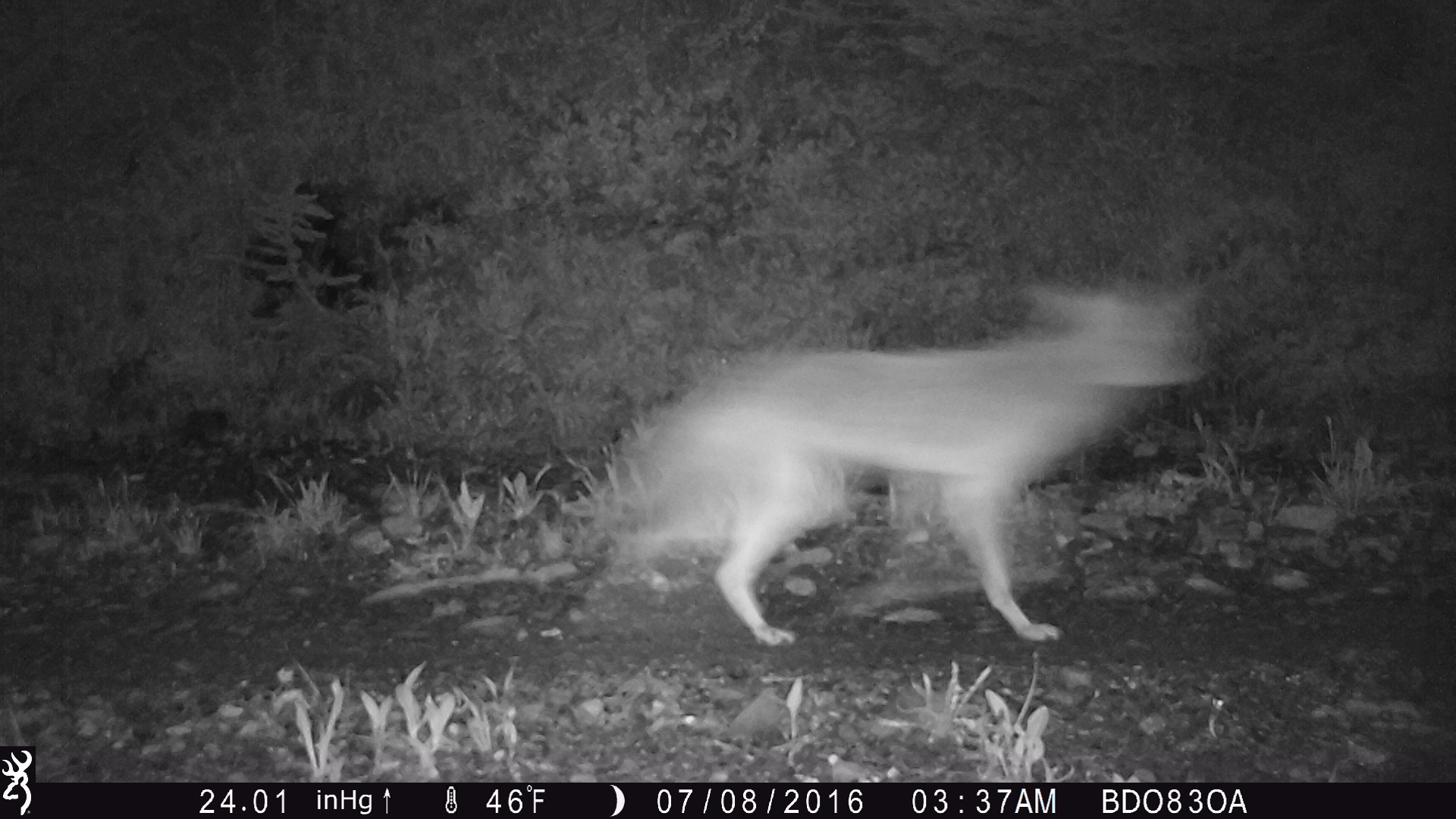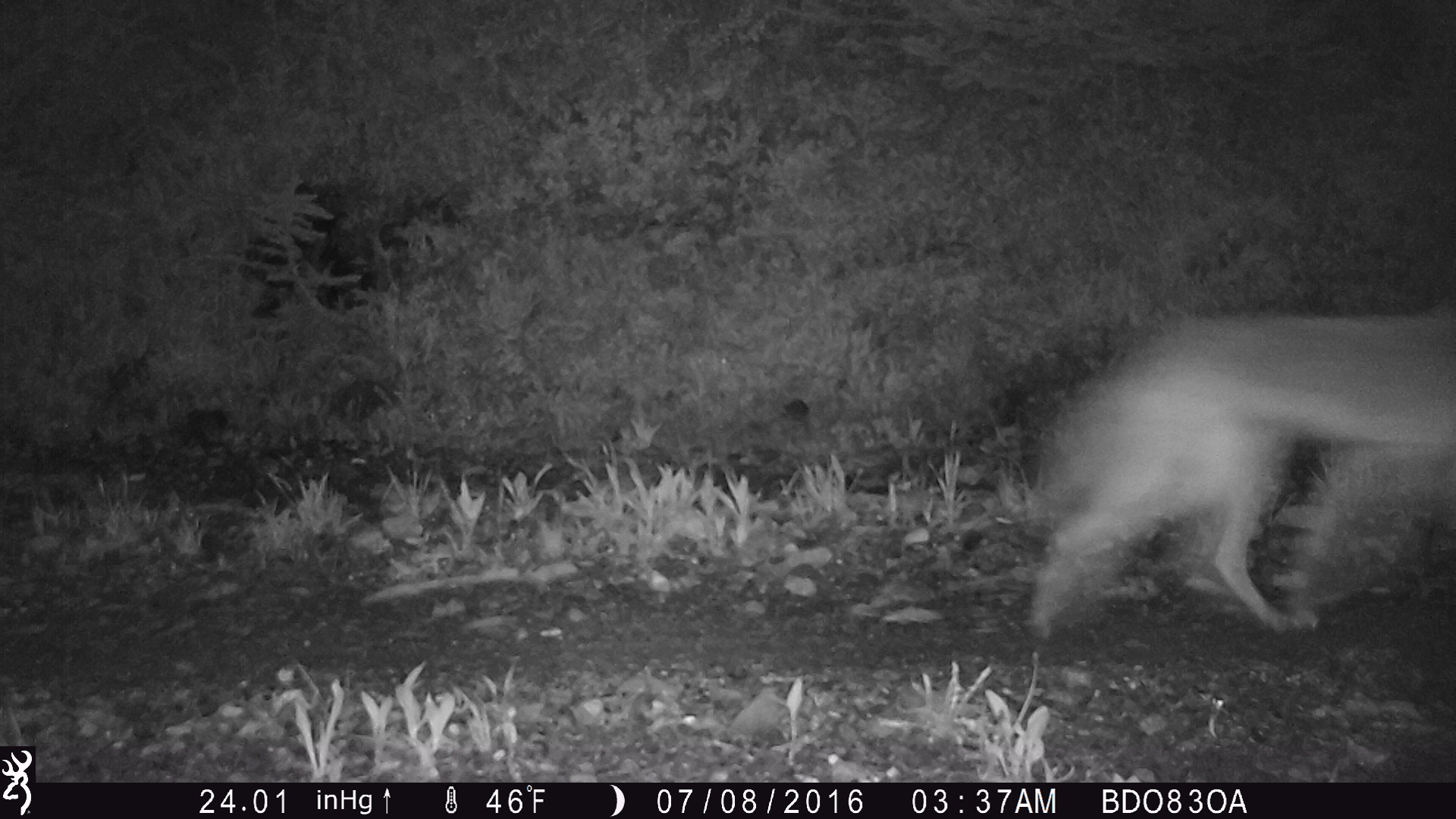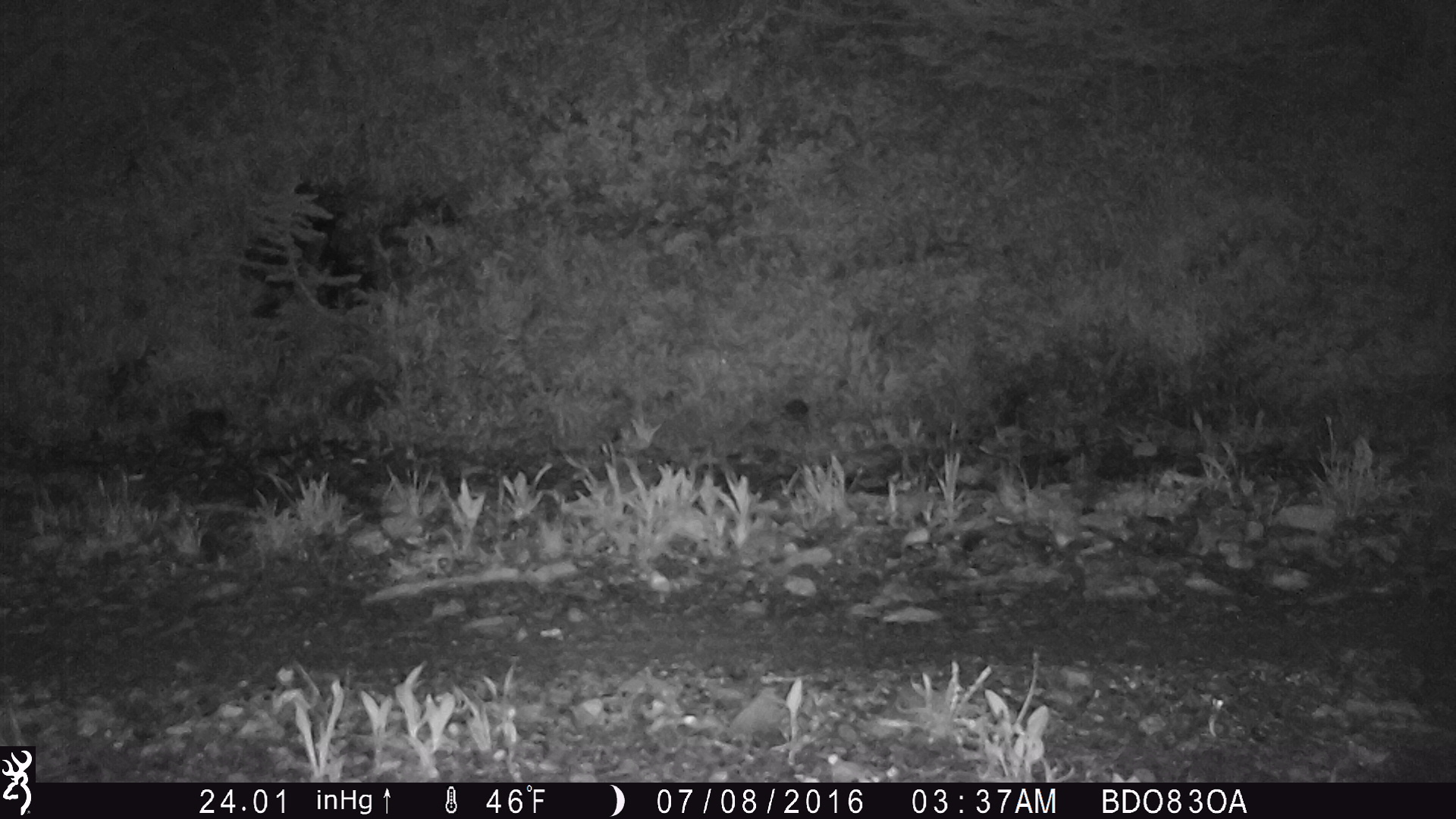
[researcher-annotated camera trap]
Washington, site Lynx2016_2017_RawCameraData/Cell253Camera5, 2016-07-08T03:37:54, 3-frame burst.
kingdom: Animalia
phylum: Chordata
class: Mammalia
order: Carnivora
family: Canidae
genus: Canis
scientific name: Canis latrans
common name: coyote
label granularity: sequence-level